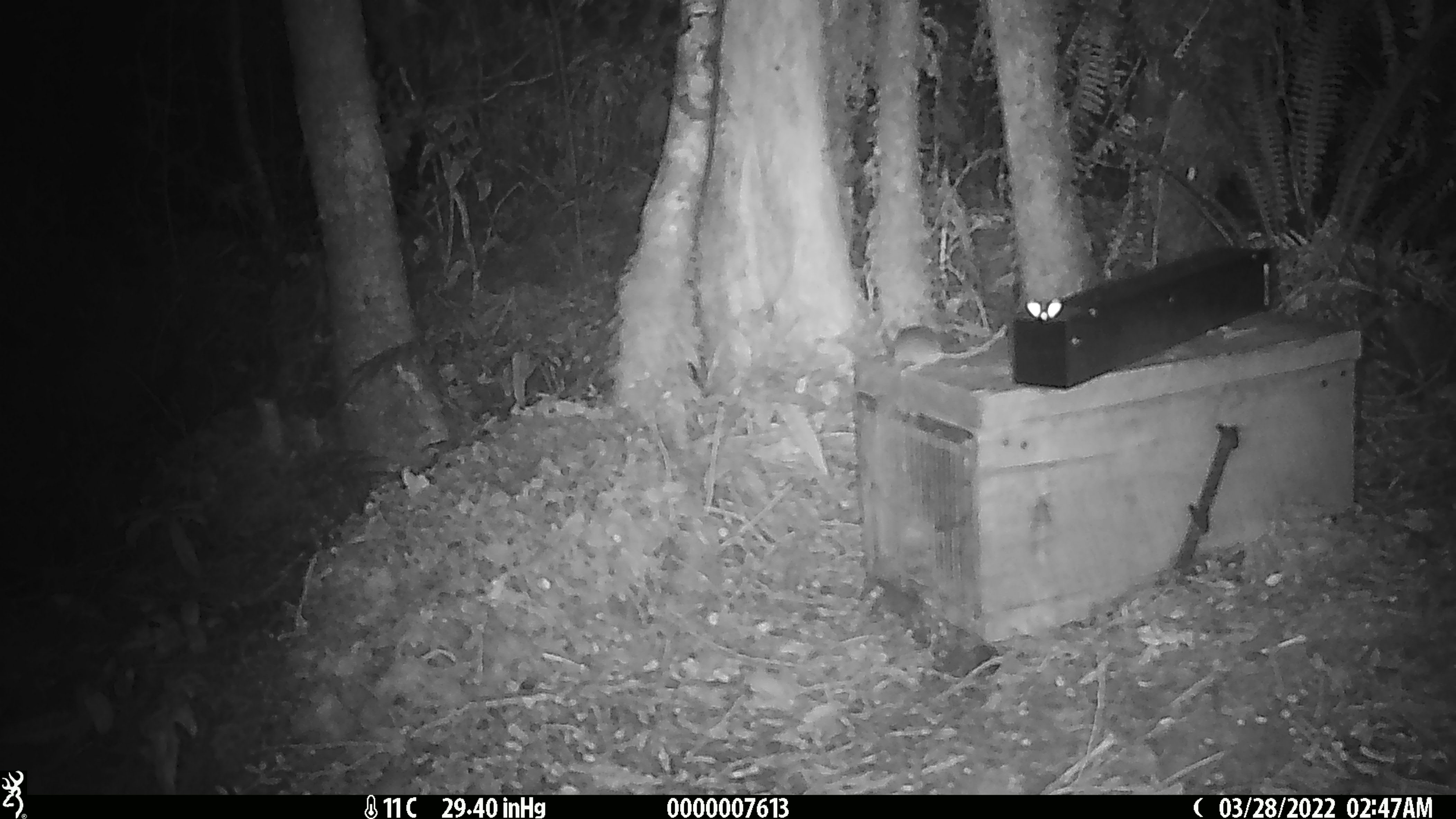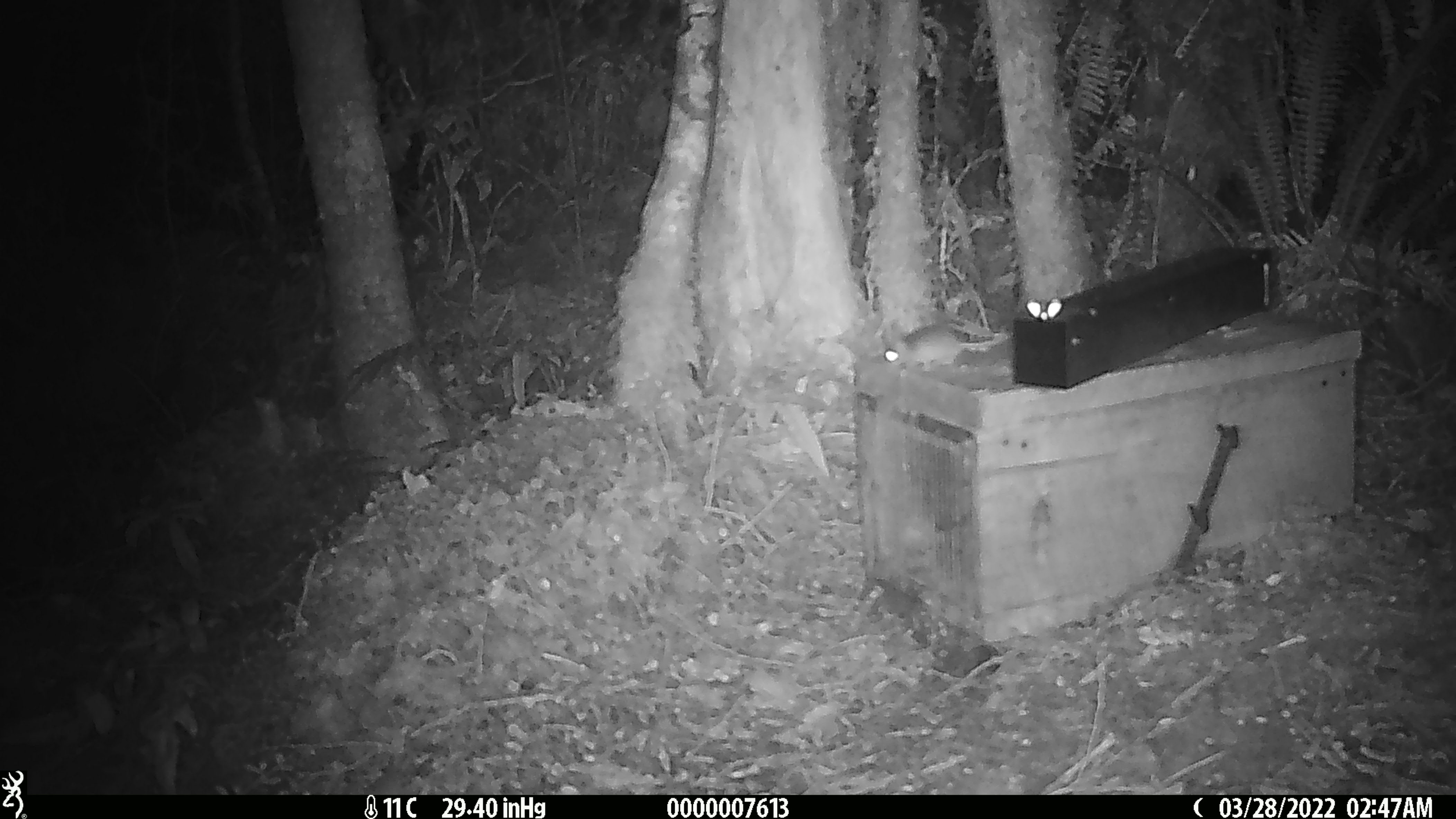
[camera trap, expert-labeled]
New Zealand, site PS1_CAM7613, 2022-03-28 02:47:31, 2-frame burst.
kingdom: Animalia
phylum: Chordata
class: Mammalia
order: Rodentia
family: Muridae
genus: Mus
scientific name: Mus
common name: mouse